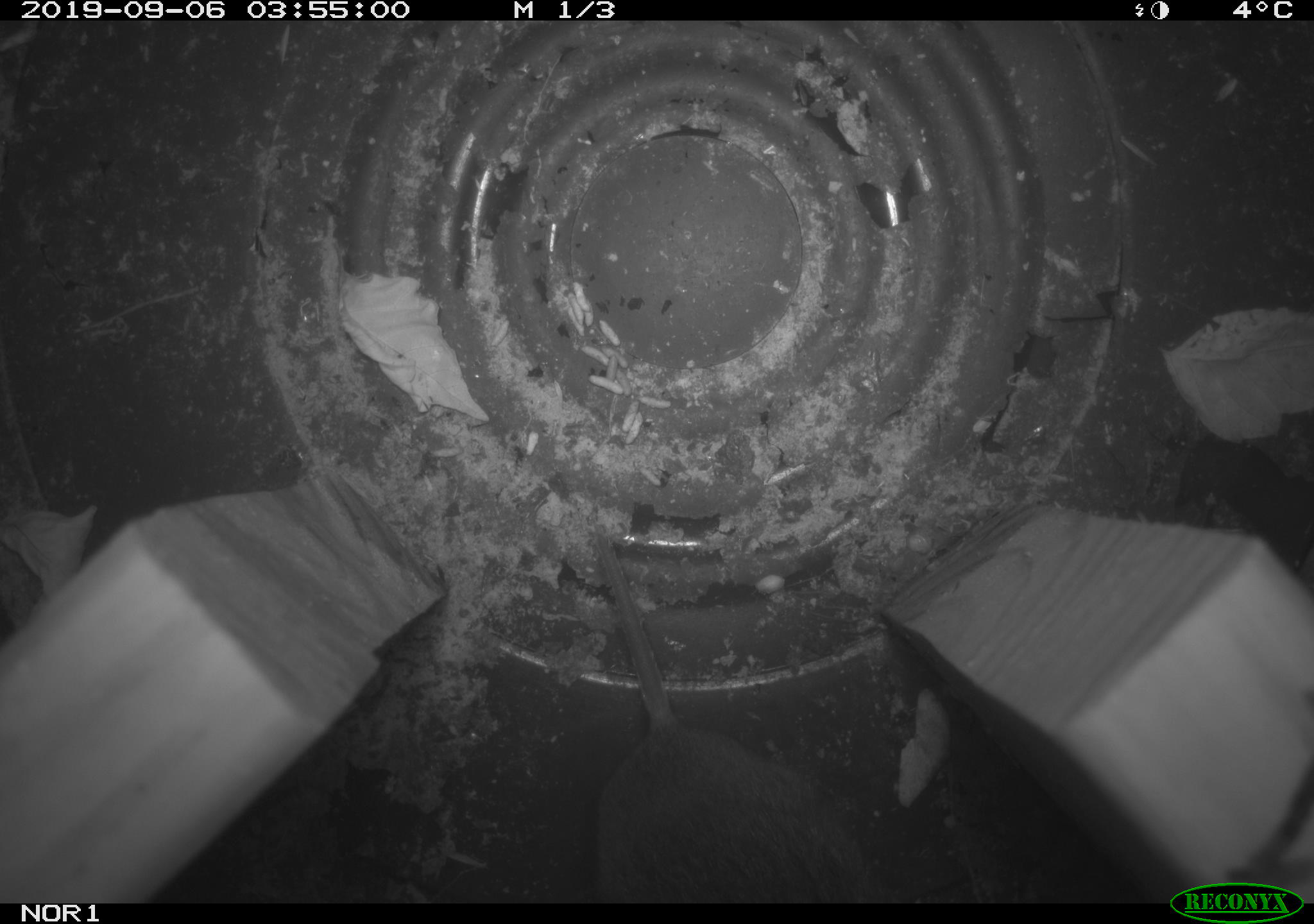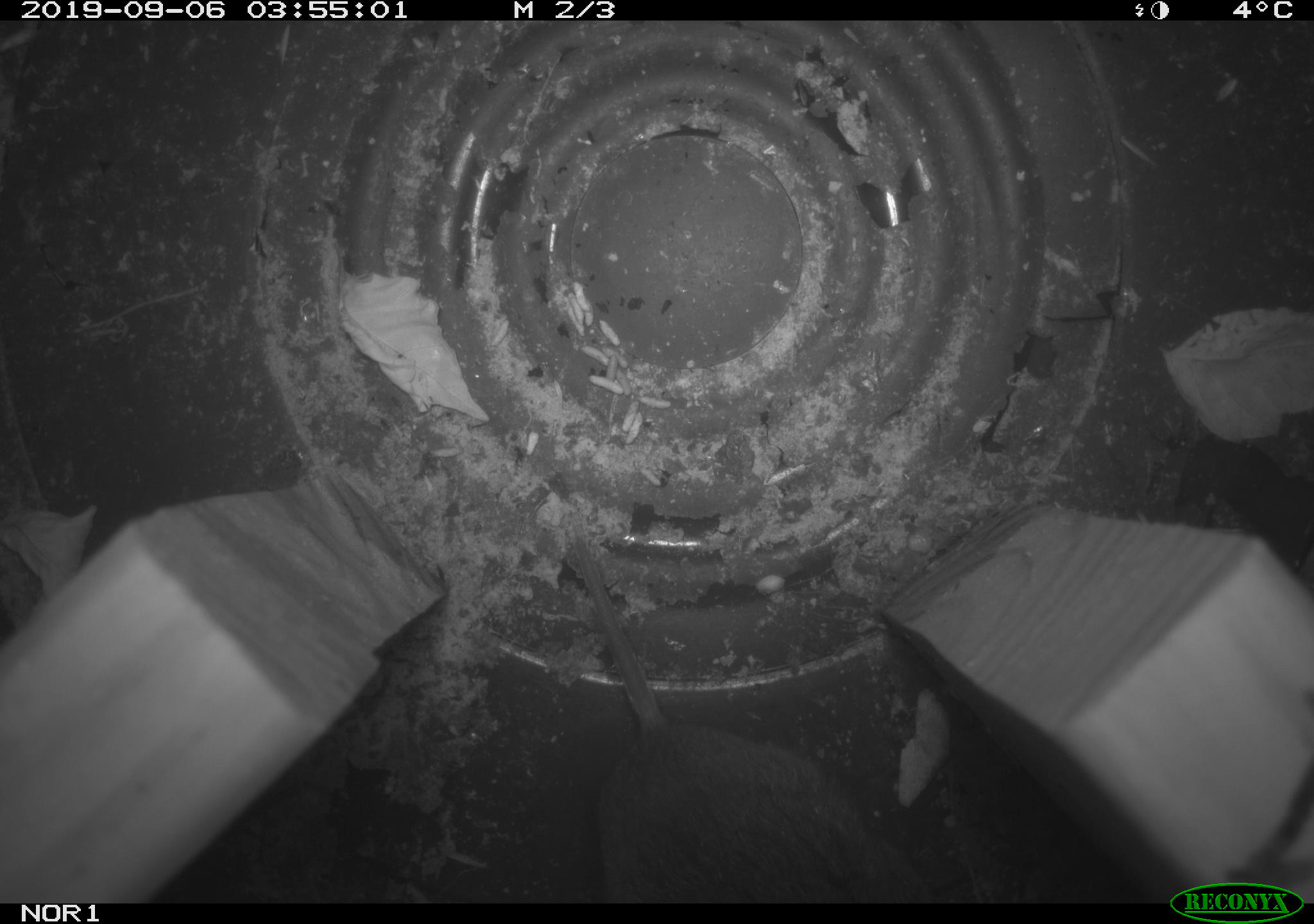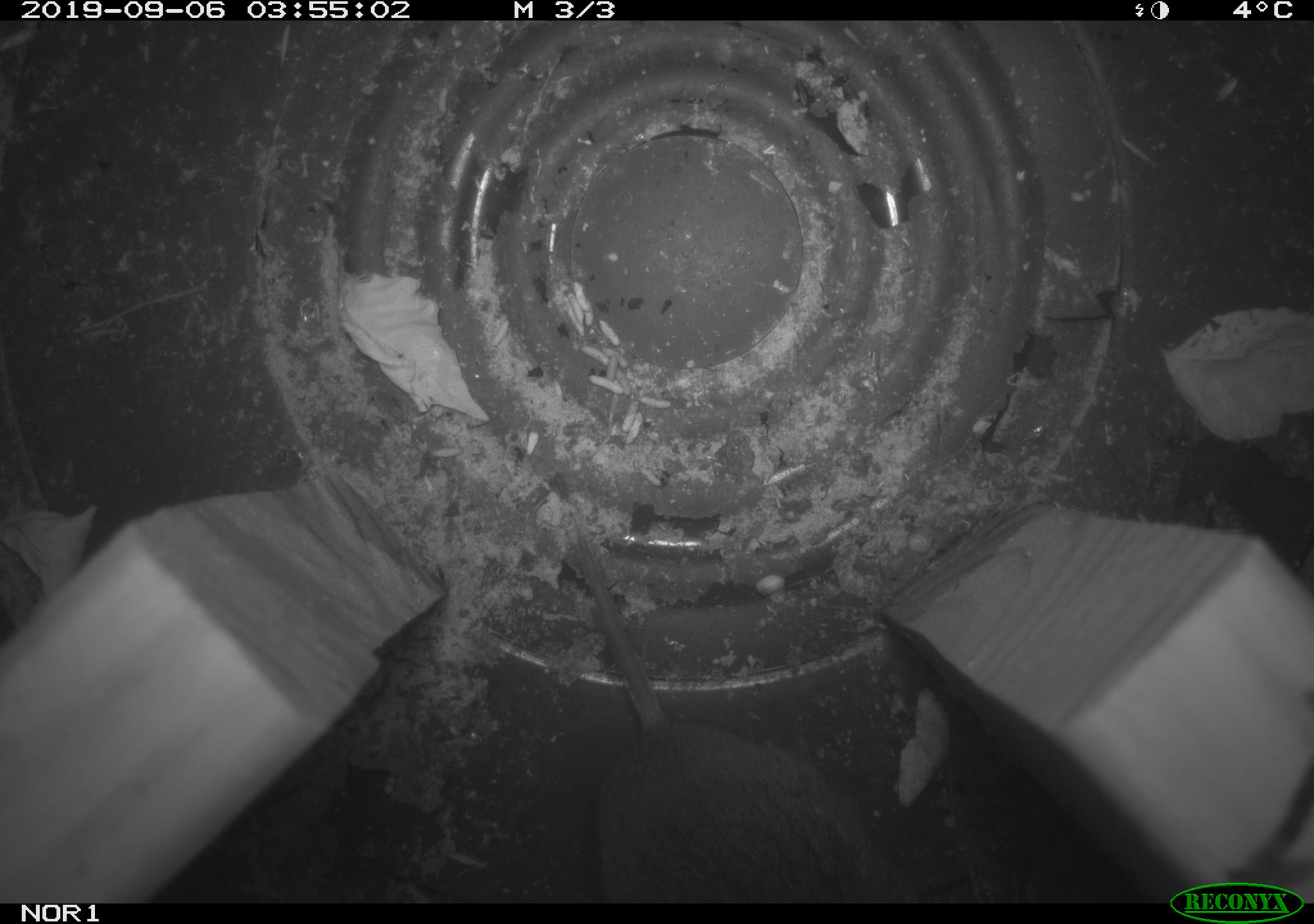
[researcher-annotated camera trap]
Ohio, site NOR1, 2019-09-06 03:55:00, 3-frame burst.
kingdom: Animalia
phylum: Chordata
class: Mammalia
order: Rodentia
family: Cricetidae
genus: Microtus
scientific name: Microtus pennsylvanicus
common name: meadow vole